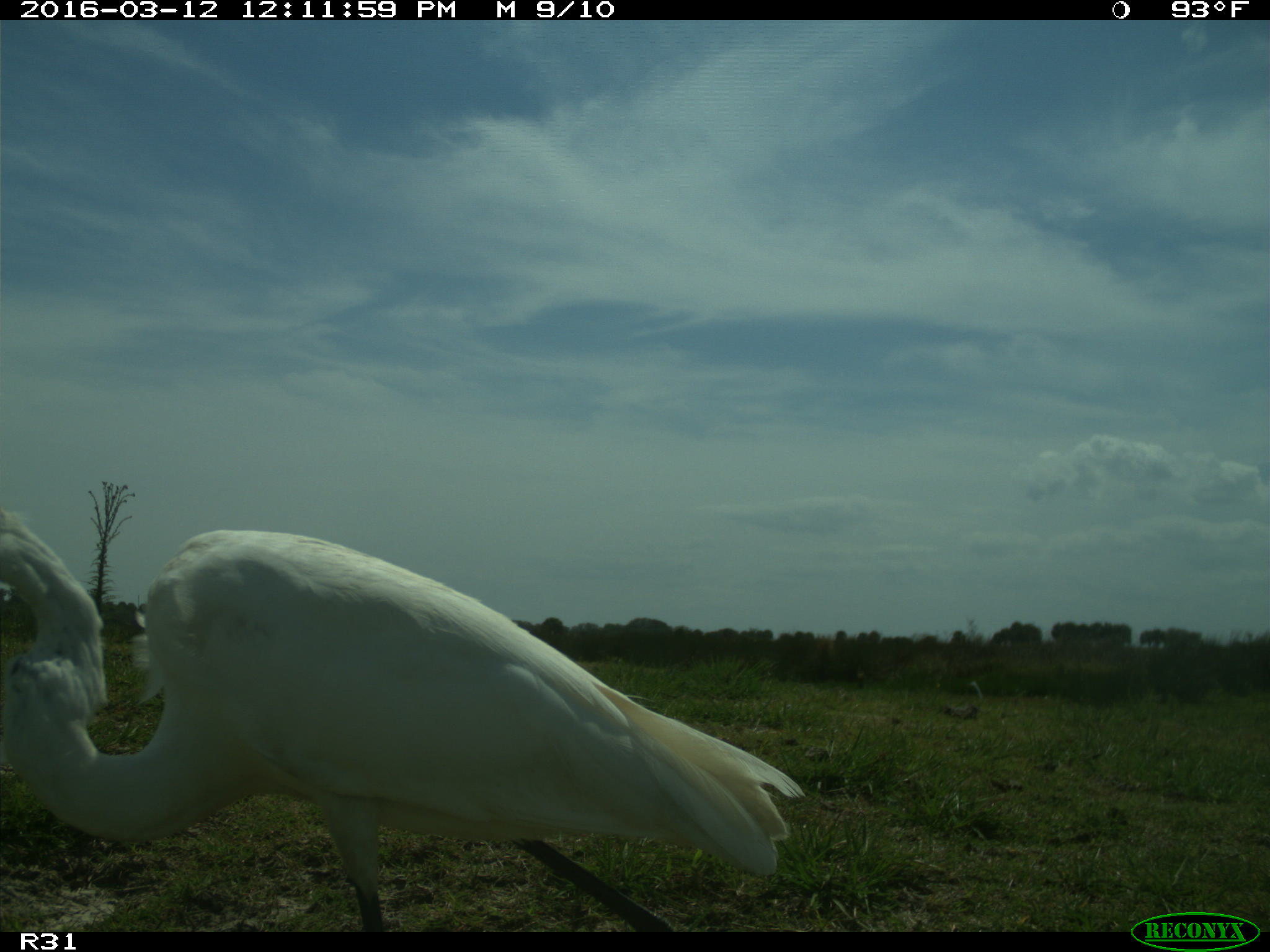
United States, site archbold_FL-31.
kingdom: Animalia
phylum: Chordata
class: Aves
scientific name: Aves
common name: birds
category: unidentified bird